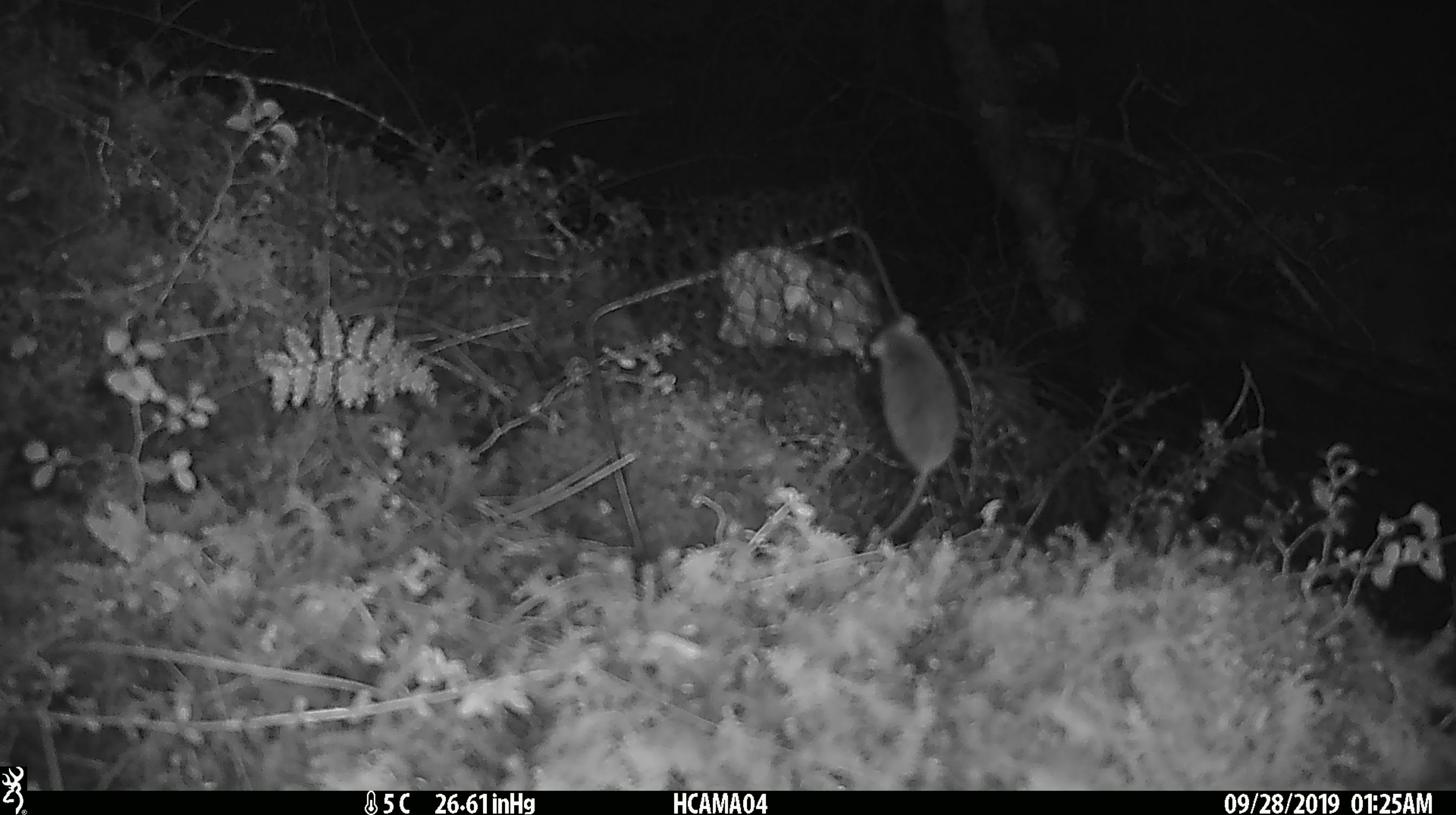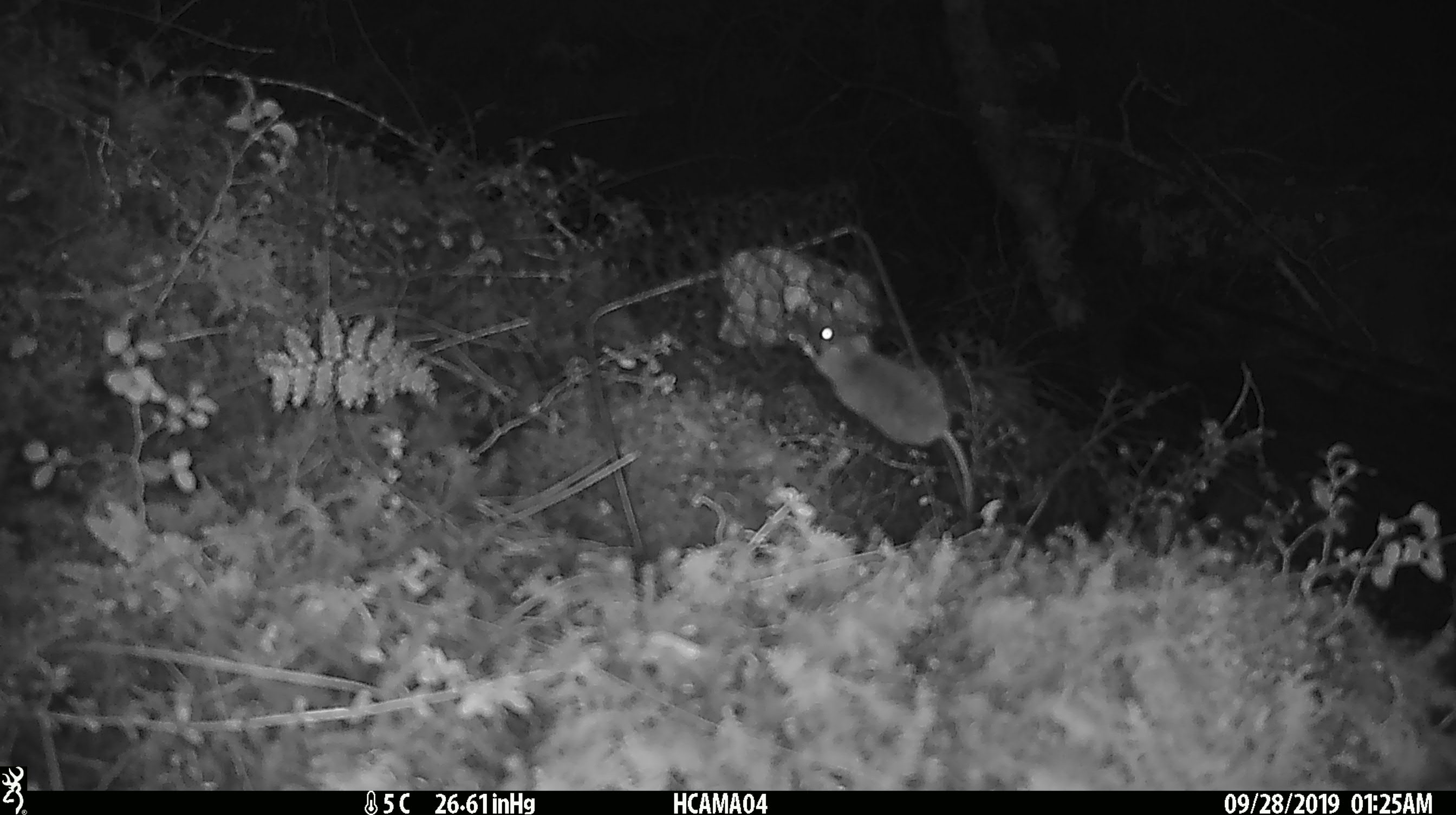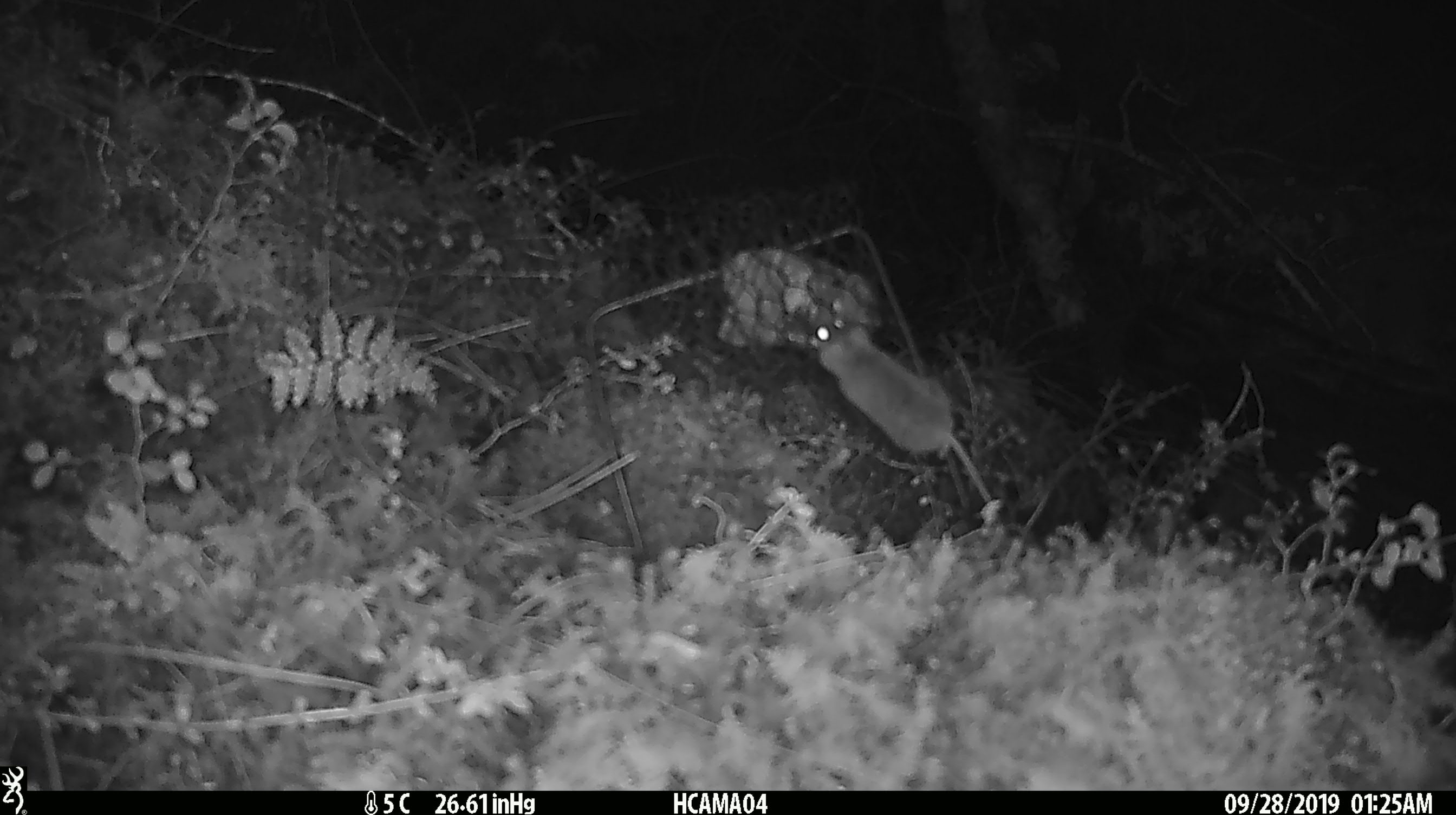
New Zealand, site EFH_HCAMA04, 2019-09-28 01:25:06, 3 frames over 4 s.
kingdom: Animalia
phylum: Chordata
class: Mammalia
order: Rodentia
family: Muridae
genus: Mus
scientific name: Mus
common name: mouse